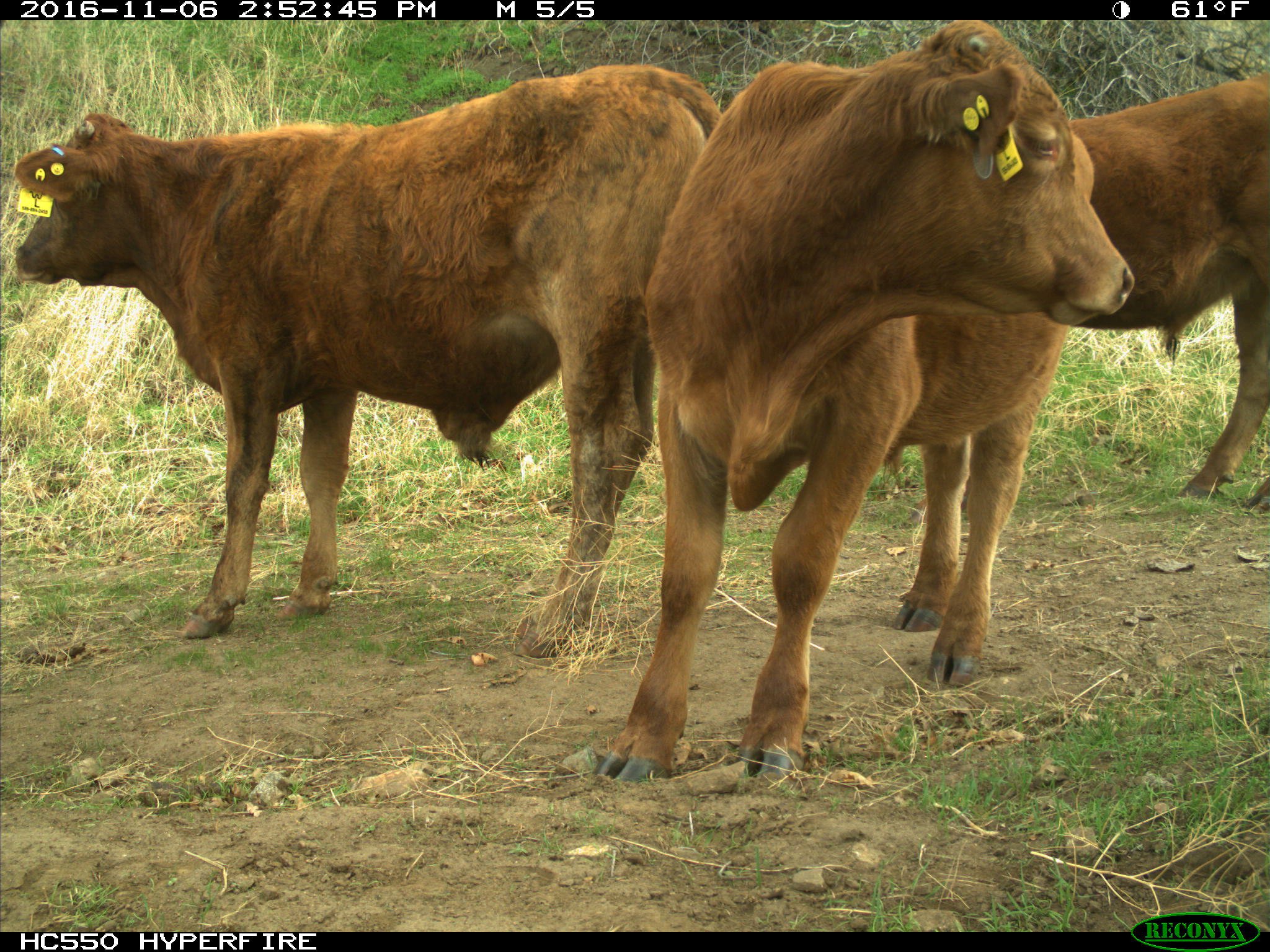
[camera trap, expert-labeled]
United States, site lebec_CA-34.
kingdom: Animalia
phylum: Chordata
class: Mammalia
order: Artiodactyla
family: Bovidae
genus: Bos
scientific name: Bos taurus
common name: domestic cow